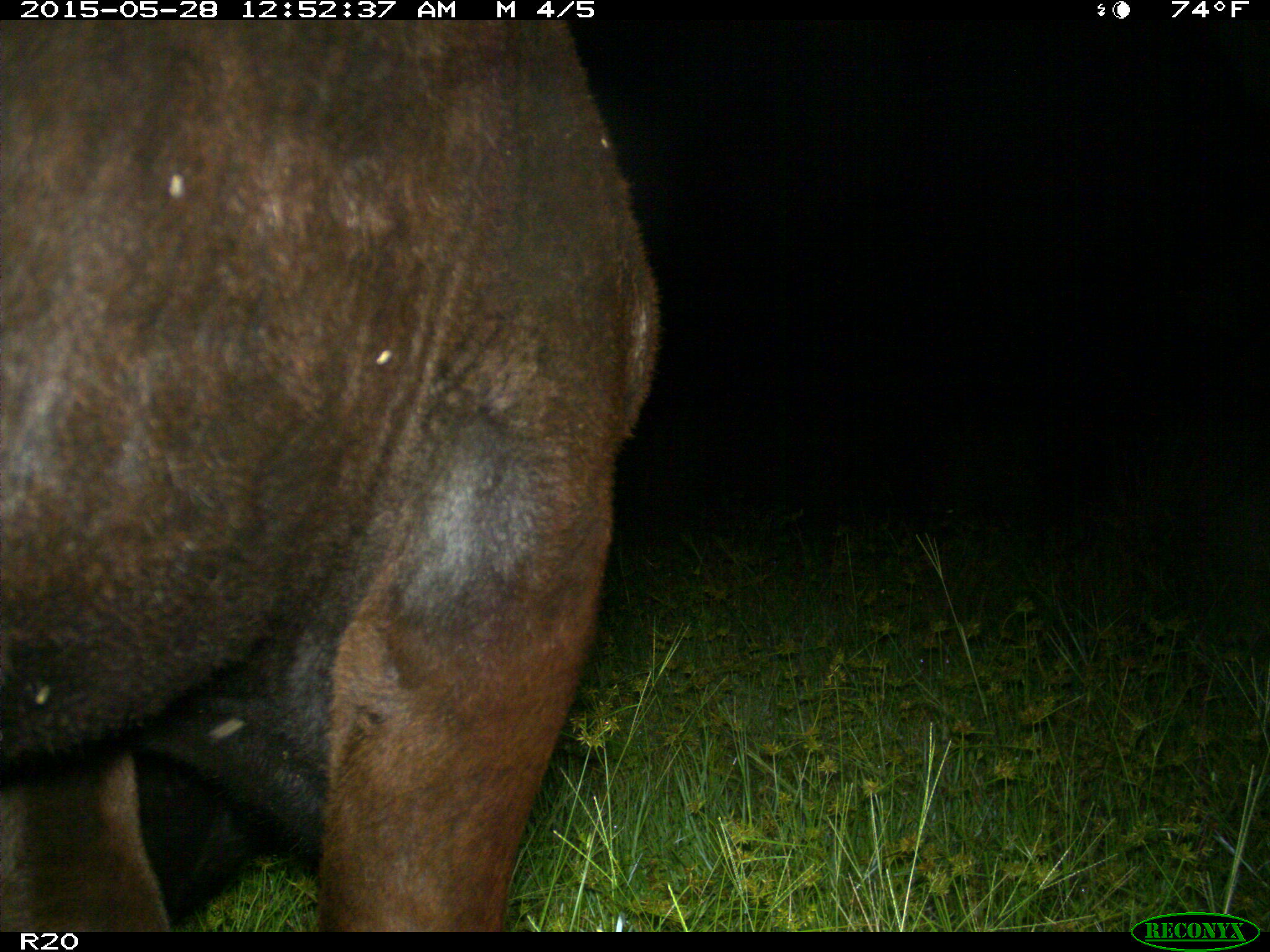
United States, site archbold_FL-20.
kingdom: Animalia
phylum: Chordata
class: Mammalia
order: Artiodactyla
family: Bovidae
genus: Bos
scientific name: Bos taurus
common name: domestic cow